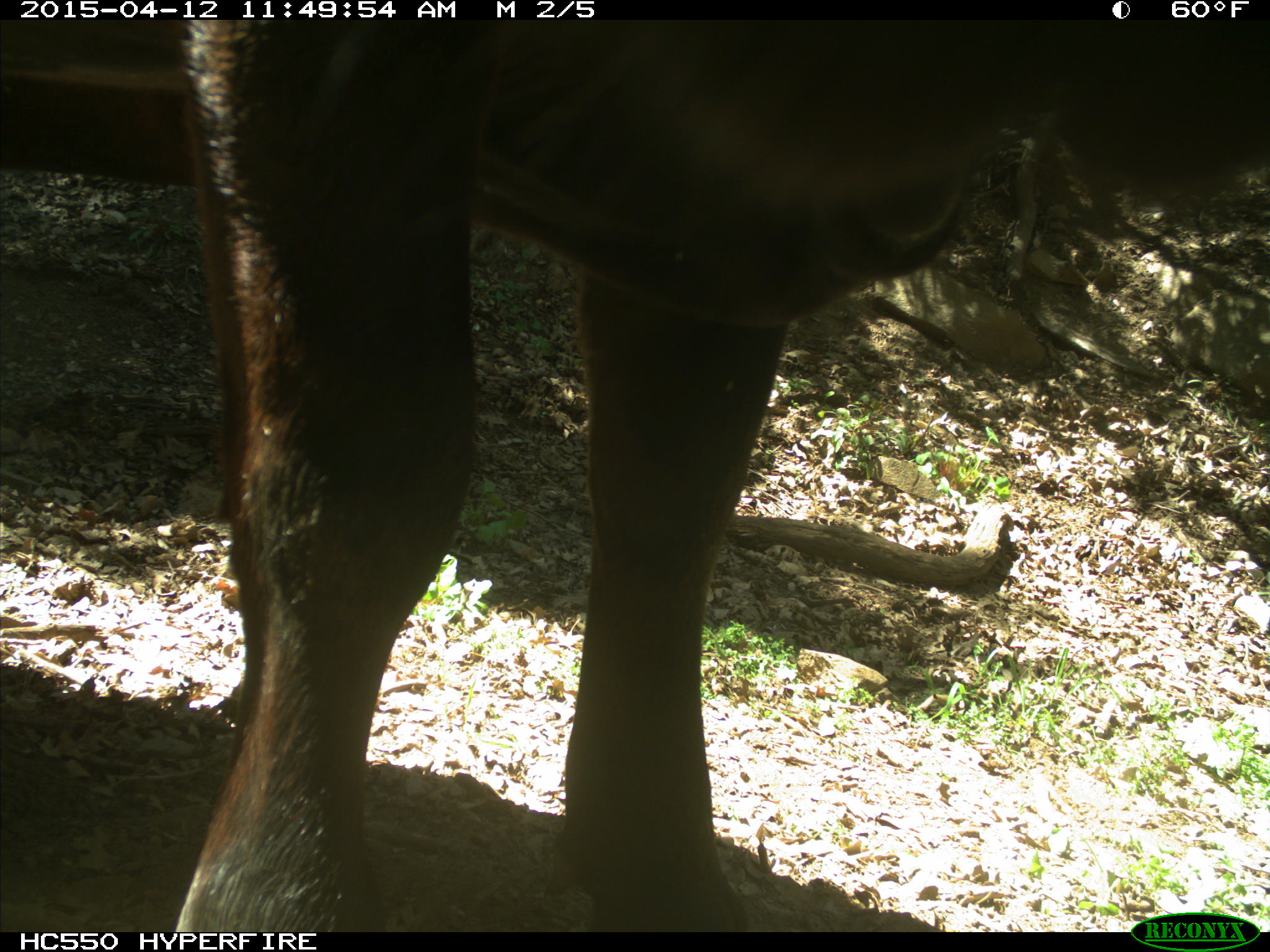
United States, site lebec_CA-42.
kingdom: Animalia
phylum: Chordata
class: Mammalia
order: Artiodactyla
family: Bovidae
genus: Bos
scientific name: Bos taurus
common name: domestic cow